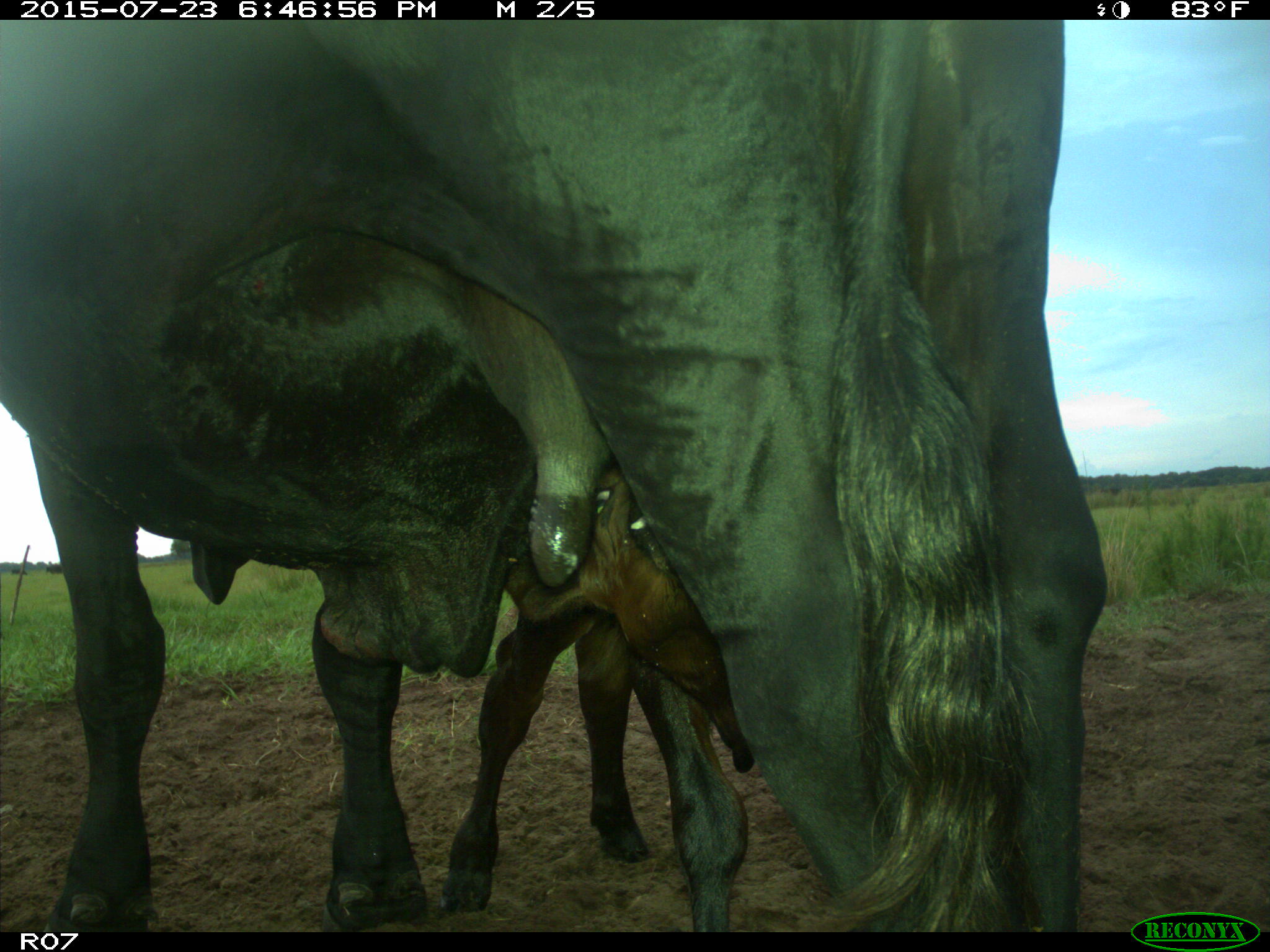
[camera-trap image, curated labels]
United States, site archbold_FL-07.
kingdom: Animalia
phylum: Chordata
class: Mammalia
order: Artiodactyla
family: Bovidae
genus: Bos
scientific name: Bos taurus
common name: domestic cow